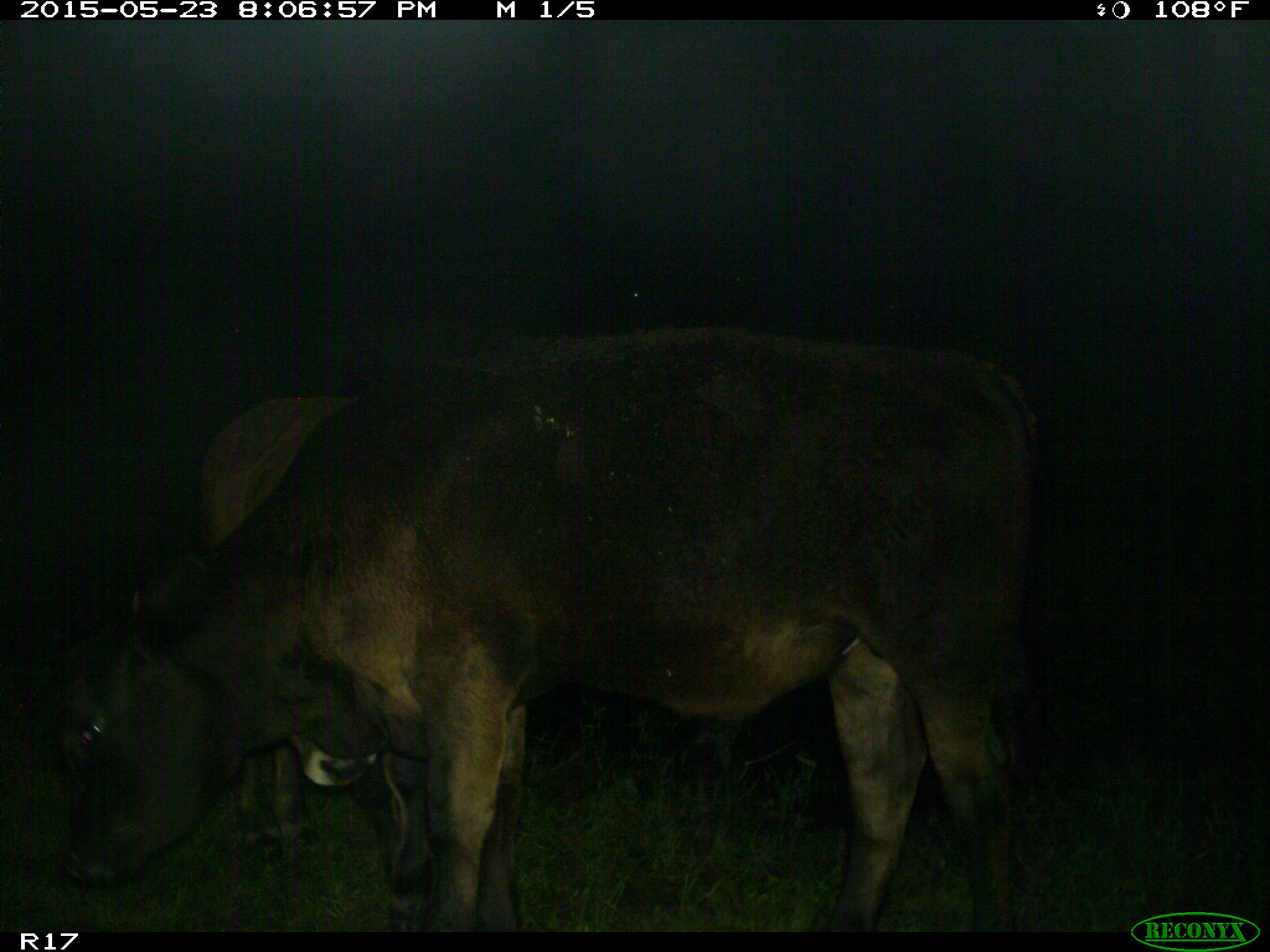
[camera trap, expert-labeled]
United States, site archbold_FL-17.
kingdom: Animalia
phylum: Chordata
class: Mammalia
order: Artiodactyla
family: Bovidae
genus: Bos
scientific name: Bos taurus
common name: domestic cow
Bos taurus (domestic cow).